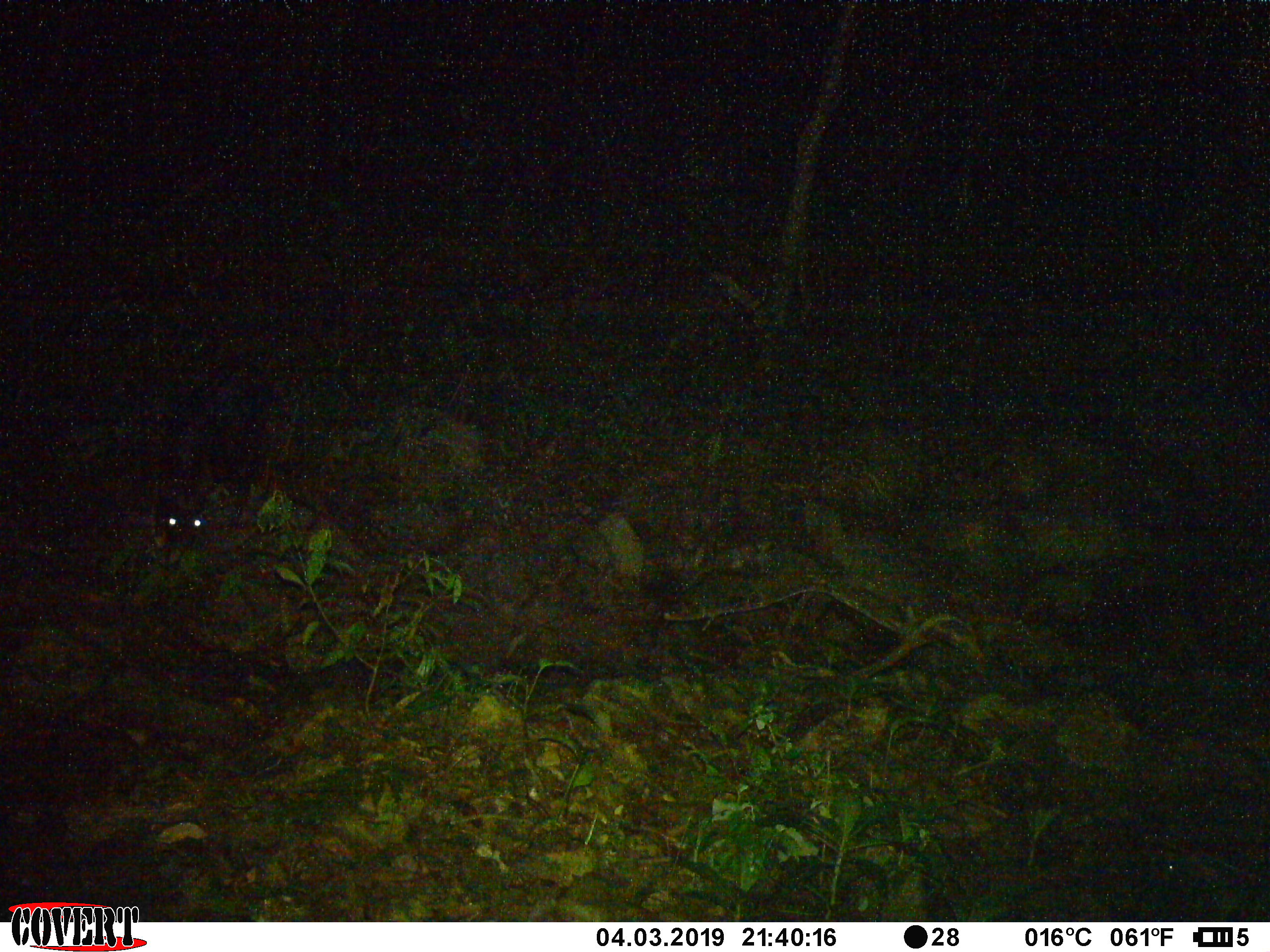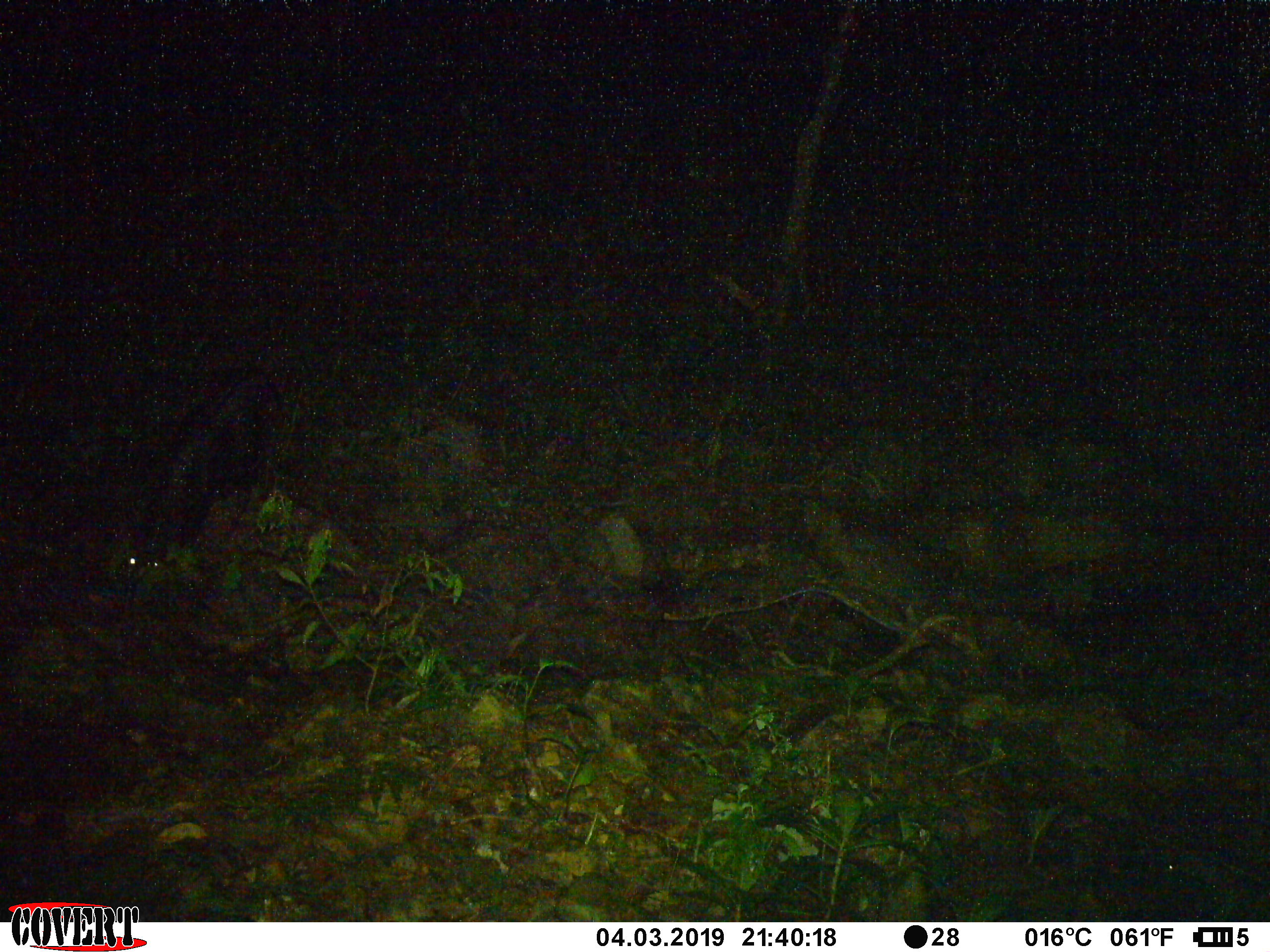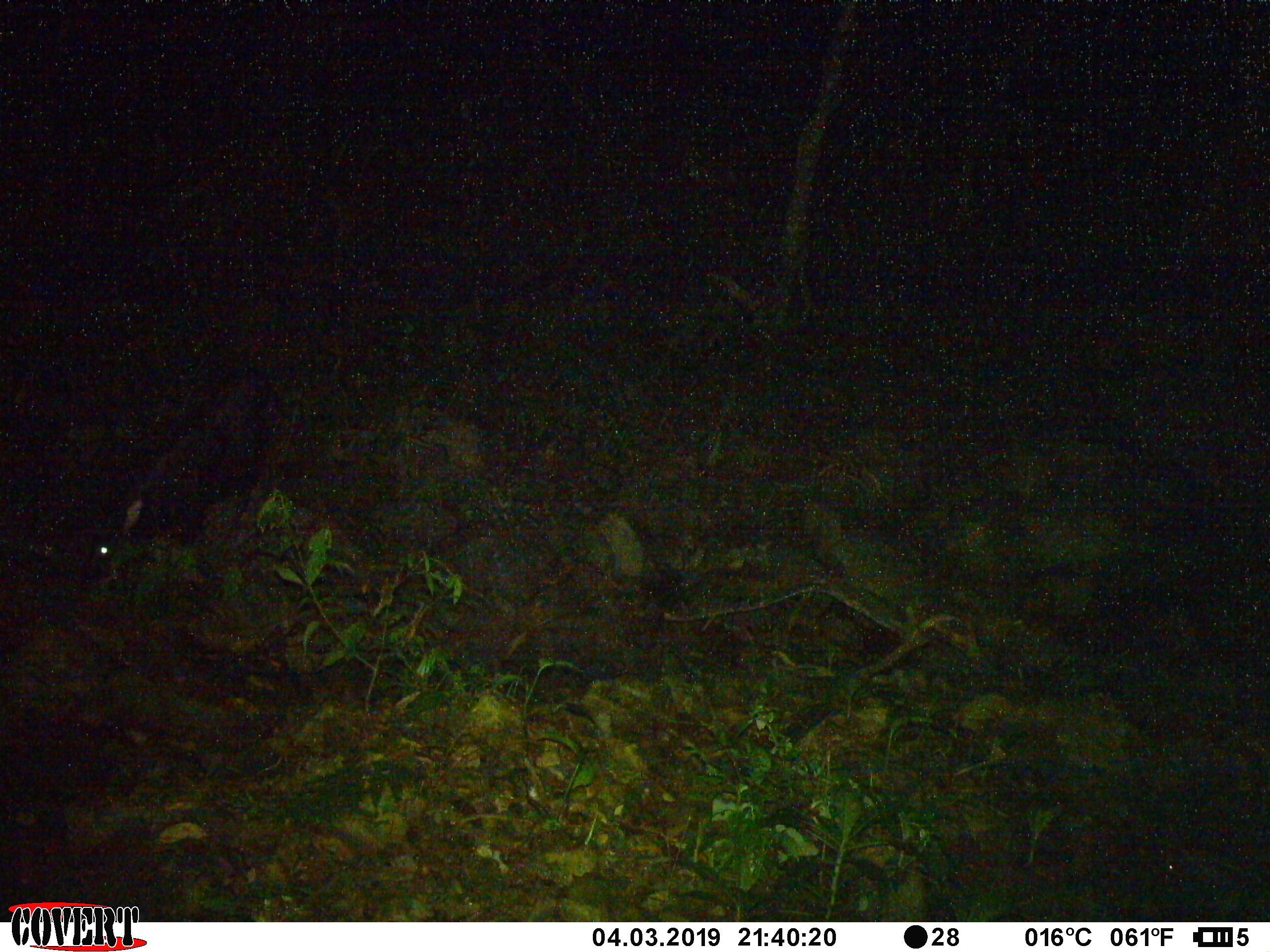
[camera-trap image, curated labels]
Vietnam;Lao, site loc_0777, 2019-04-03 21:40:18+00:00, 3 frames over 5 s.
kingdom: Animalia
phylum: Chordata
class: Mammalia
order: Artiodactyla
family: Bovidae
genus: Capricornis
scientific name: Capricornis sumatraensis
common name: chinese serow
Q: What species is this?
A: Chinese serow (Capricornis sumatraensis).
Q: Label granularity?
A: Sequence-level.